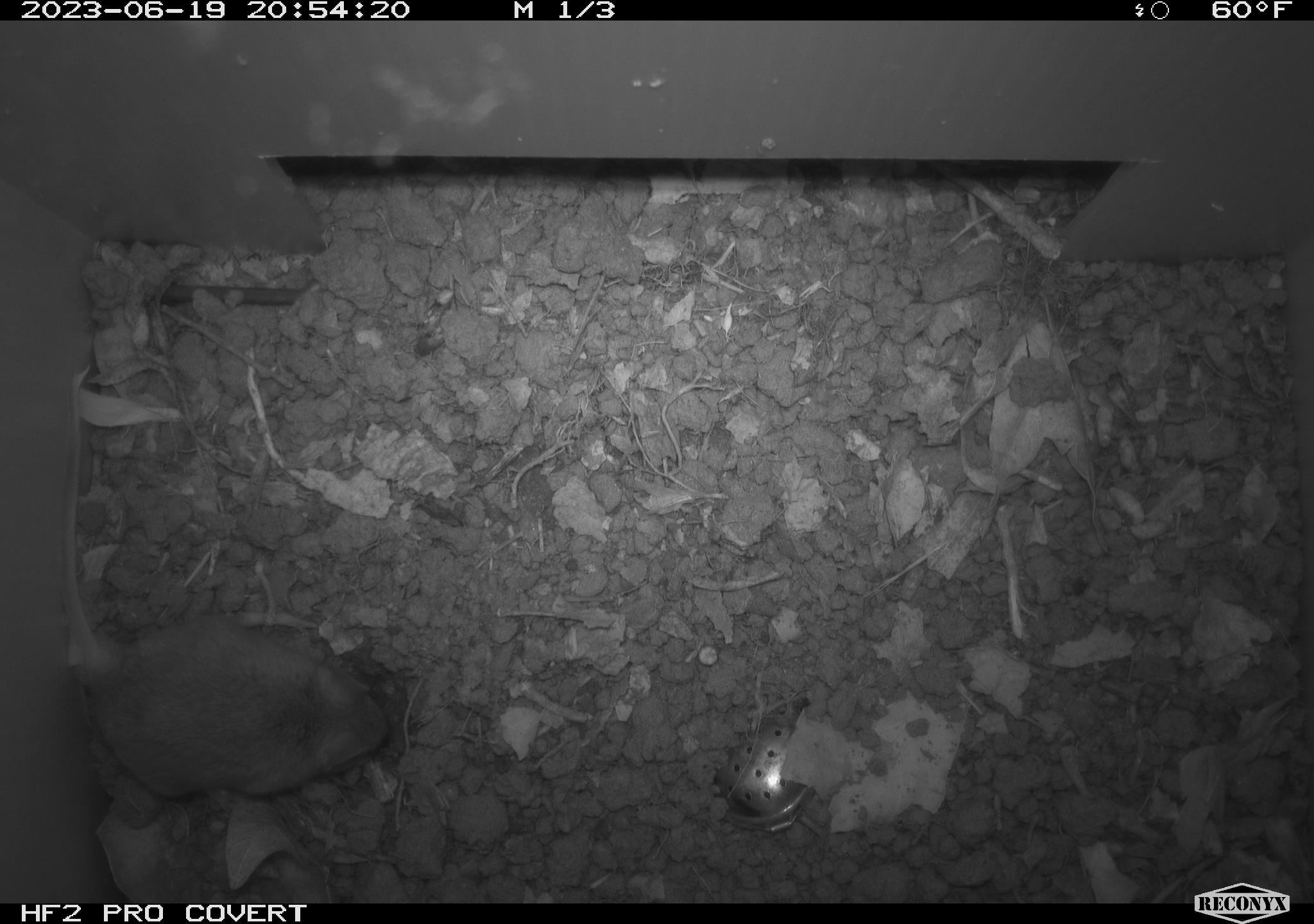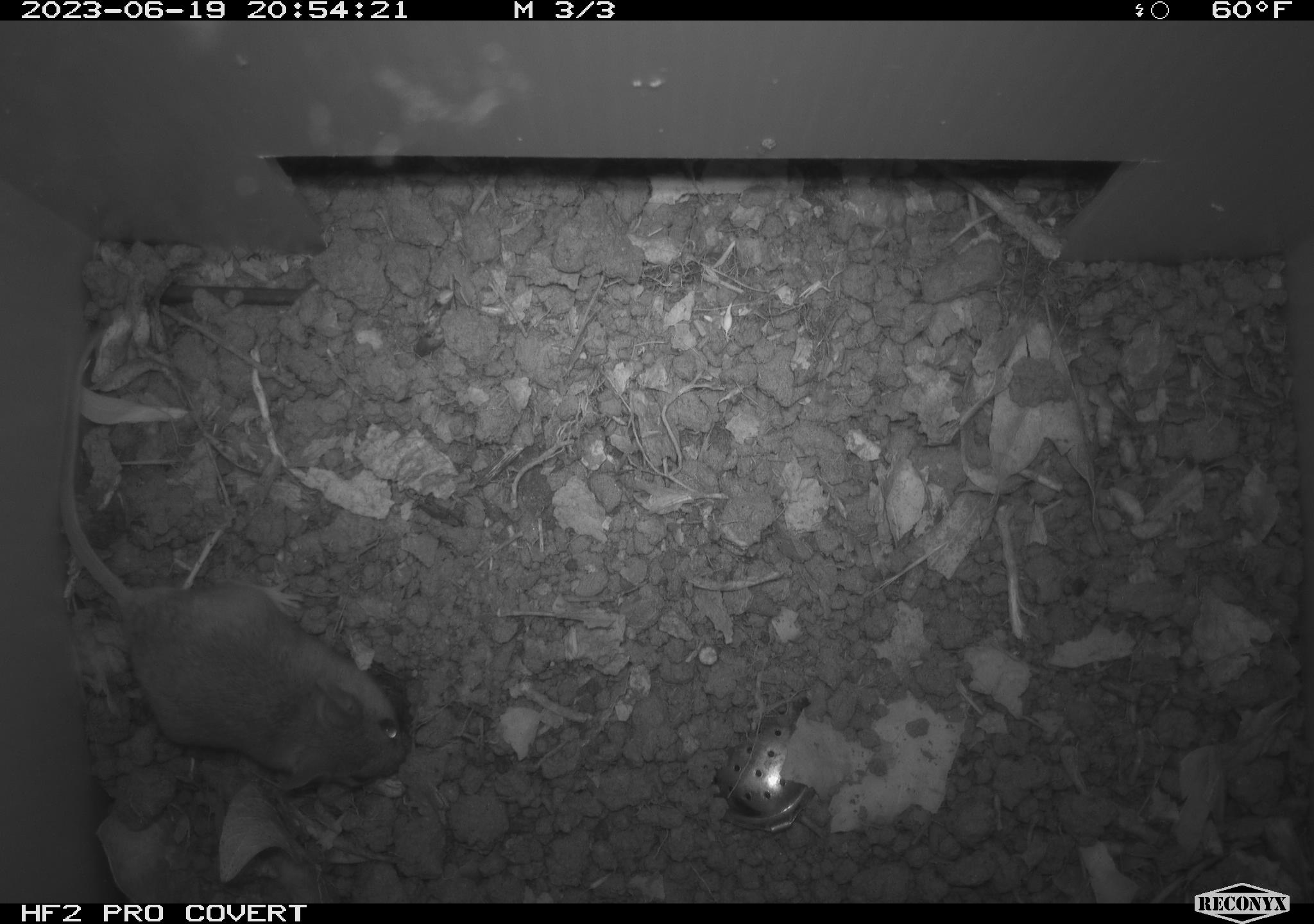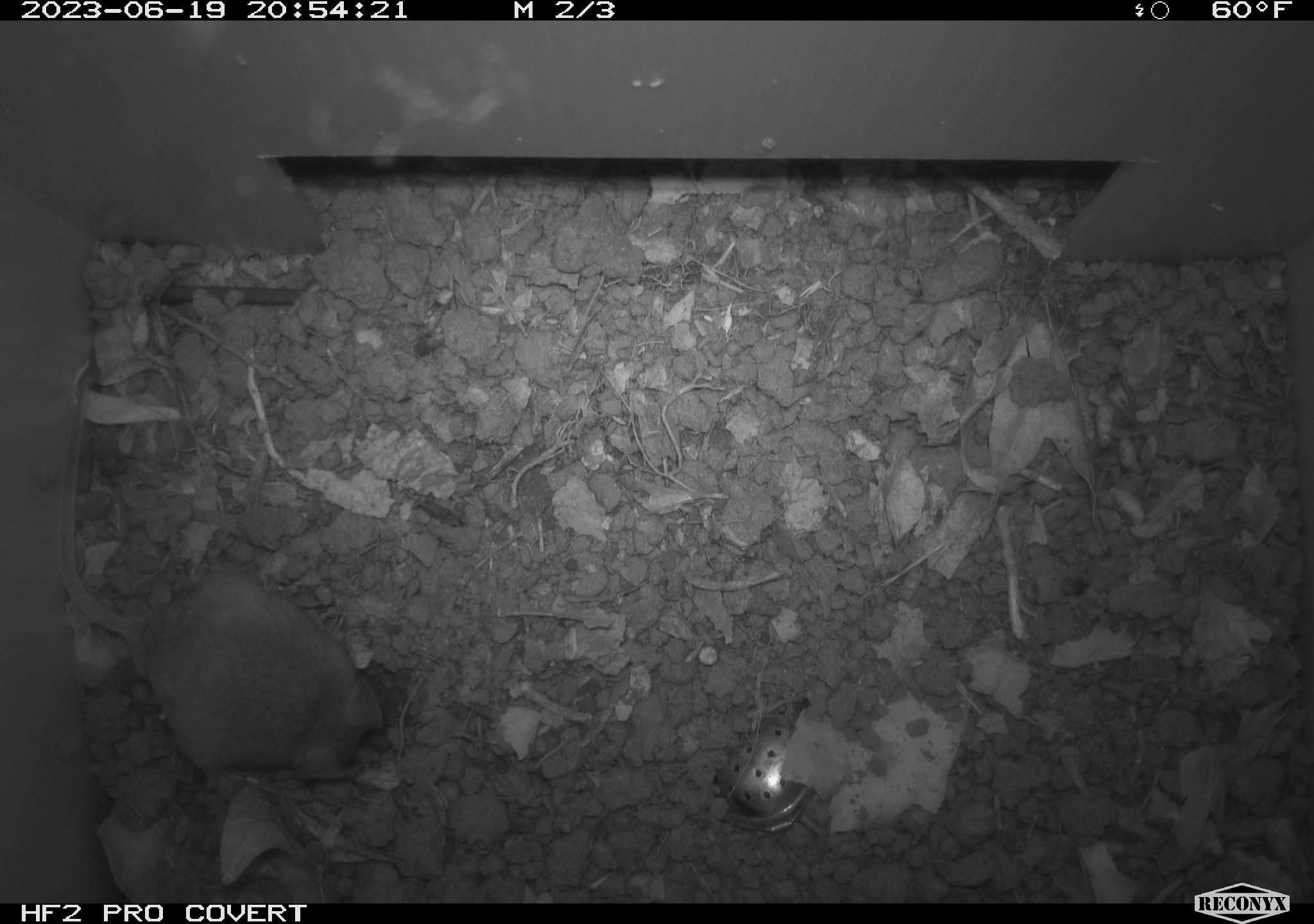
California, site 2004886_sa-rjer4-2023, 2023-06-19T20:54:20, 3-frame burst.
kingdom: Animalia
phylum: Chordata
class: Mammalia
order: Rodentia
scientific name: Rodentia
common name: mouse species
Mouse species (Rodentia).